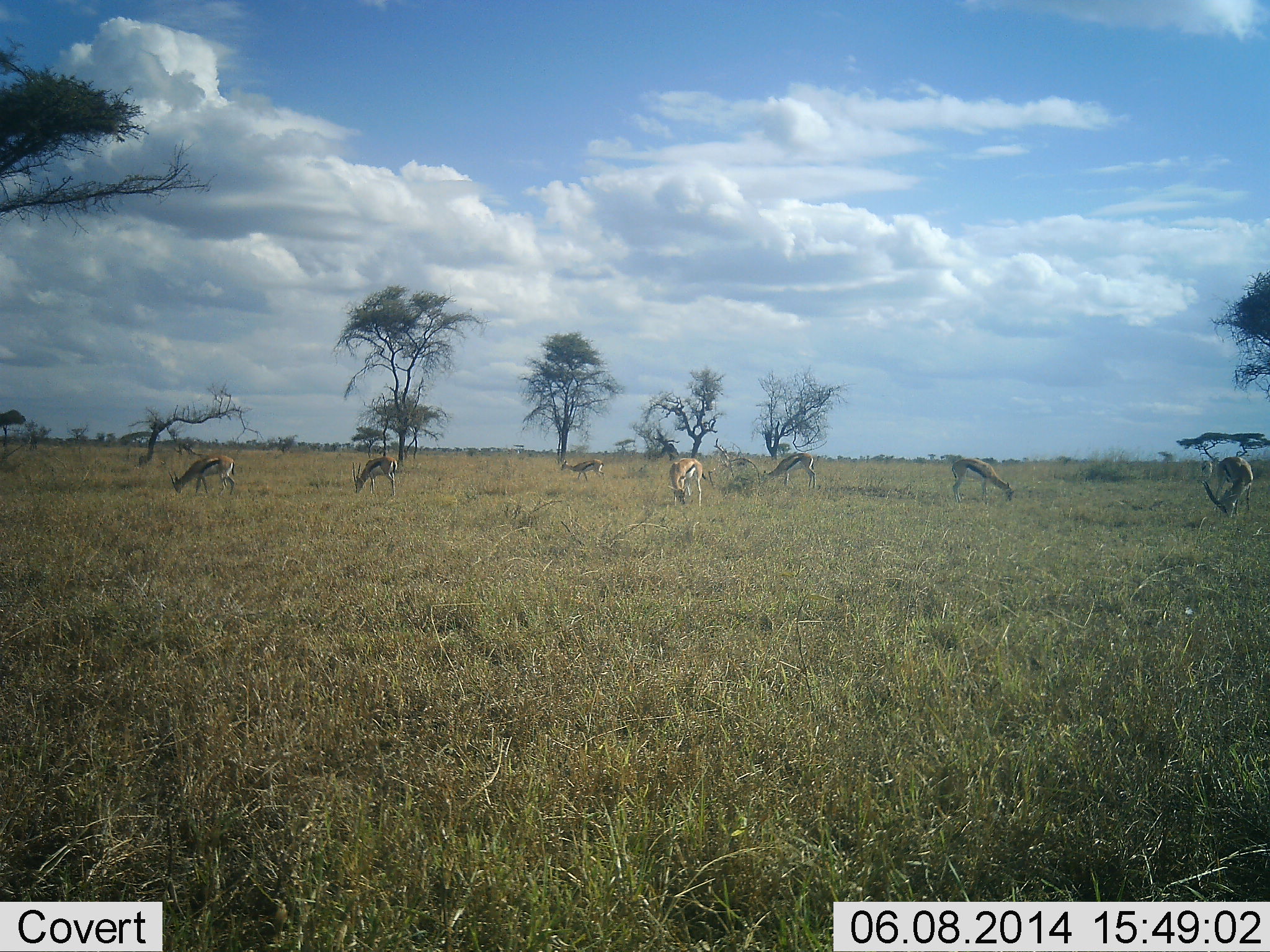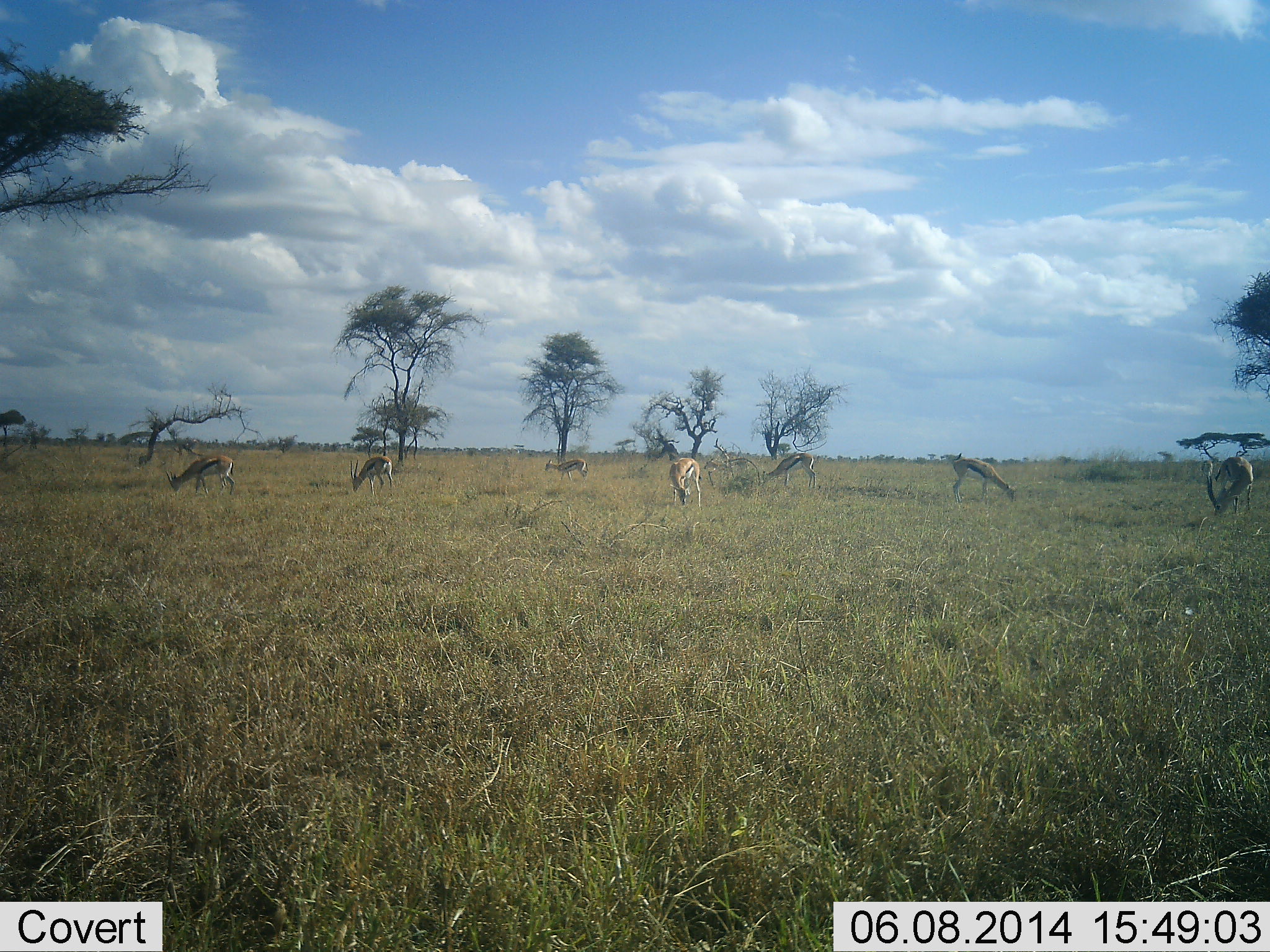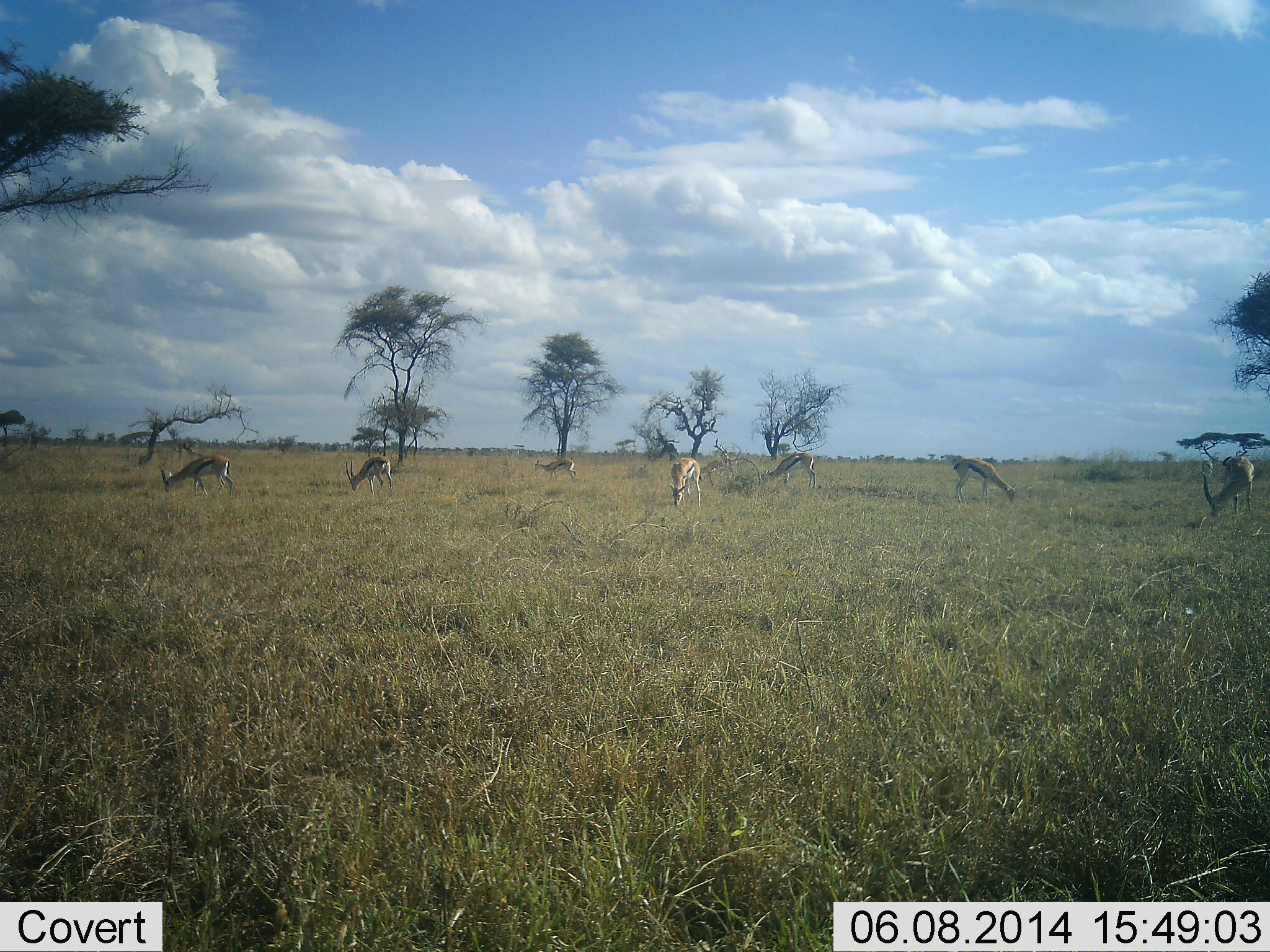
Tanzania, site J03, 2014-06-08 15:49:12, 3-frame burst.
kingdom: Animalia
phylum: Chordata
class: Mammalia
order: Artiodactyla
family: Bovidae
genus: Eudorcas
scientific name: Eudorcas thomsonii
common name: thomson's gazelle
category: gazellethomsons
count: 7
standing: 20%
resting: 0%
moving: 30%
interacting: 0%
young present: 0%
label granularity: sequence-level